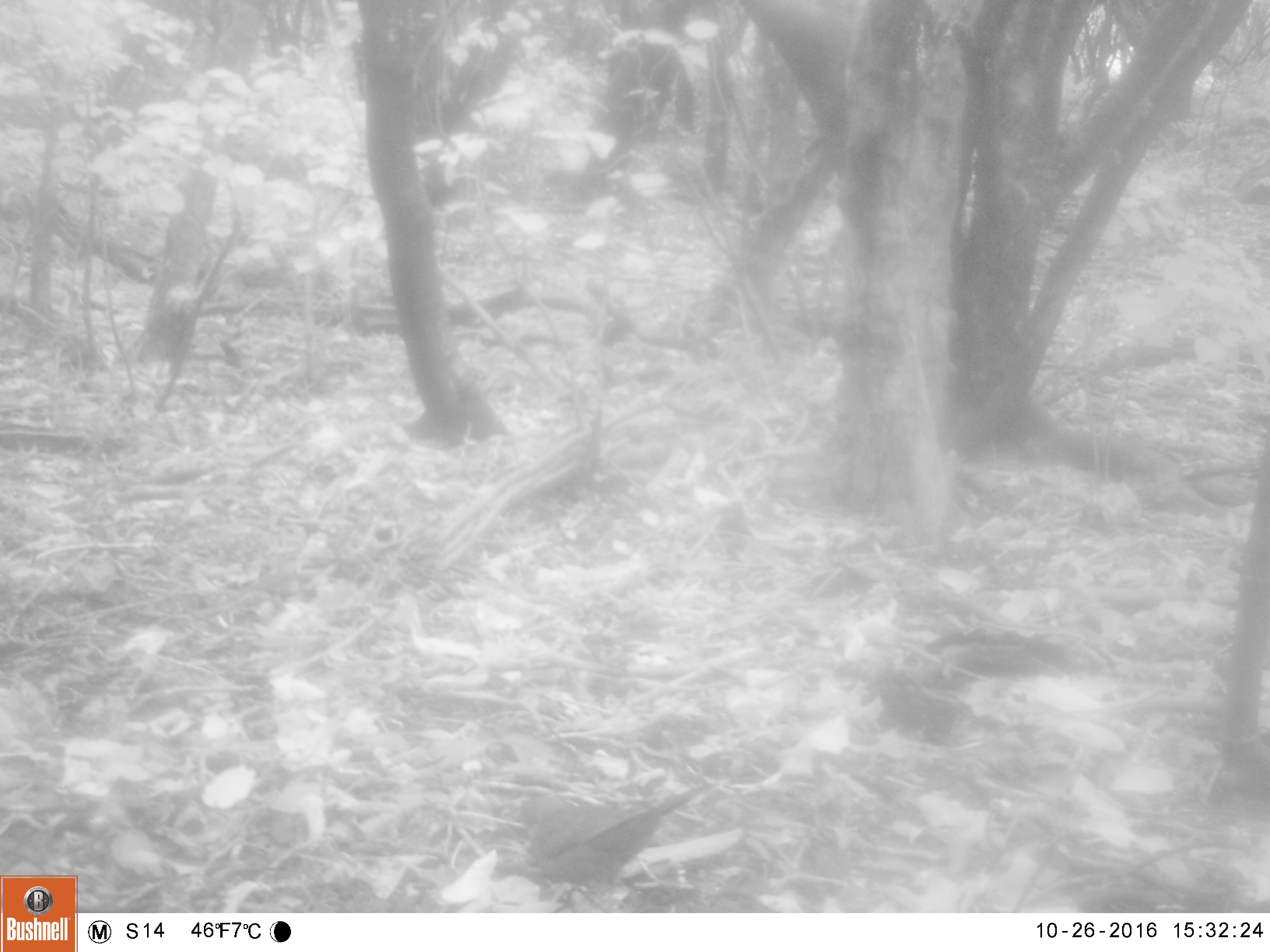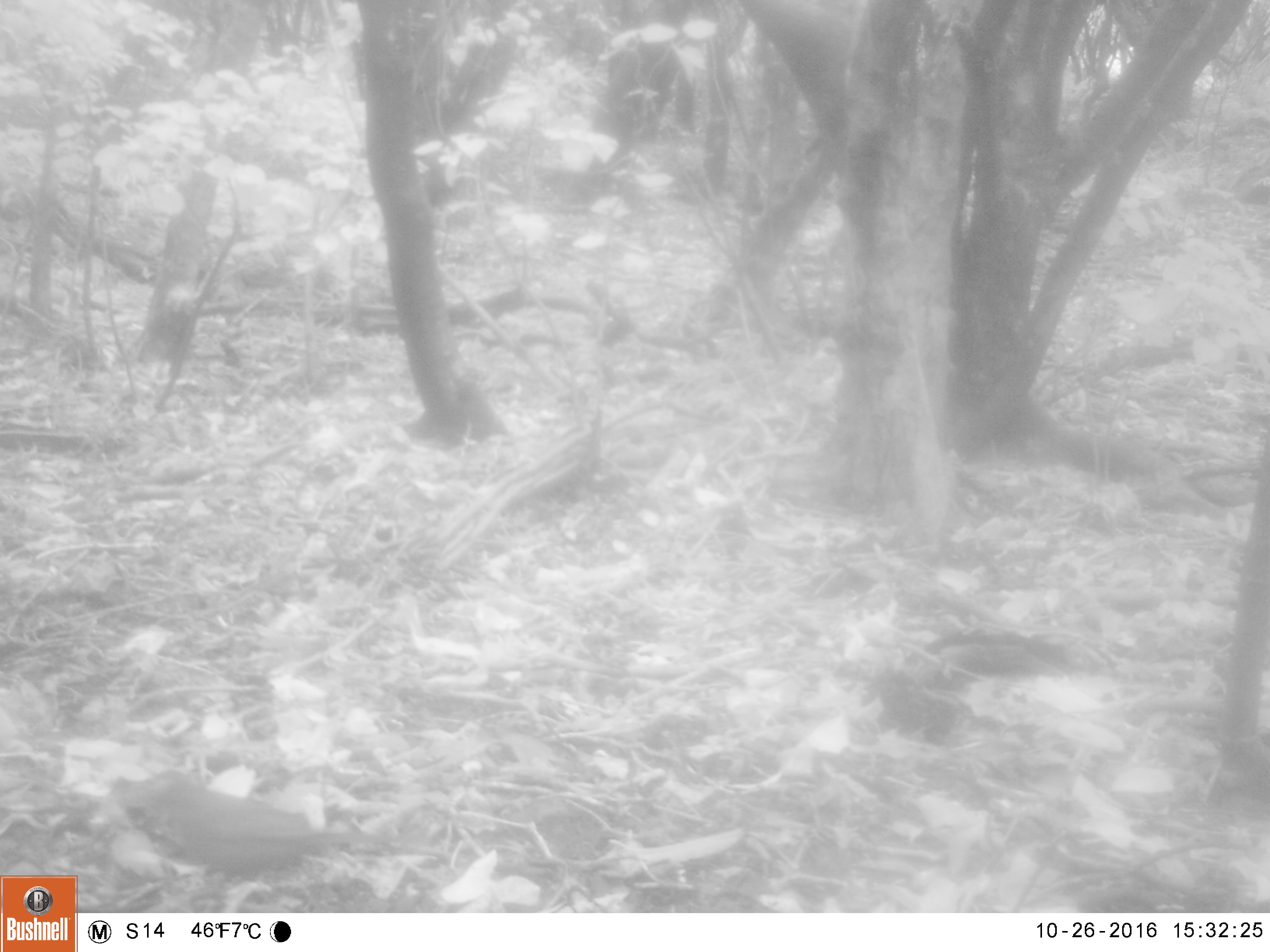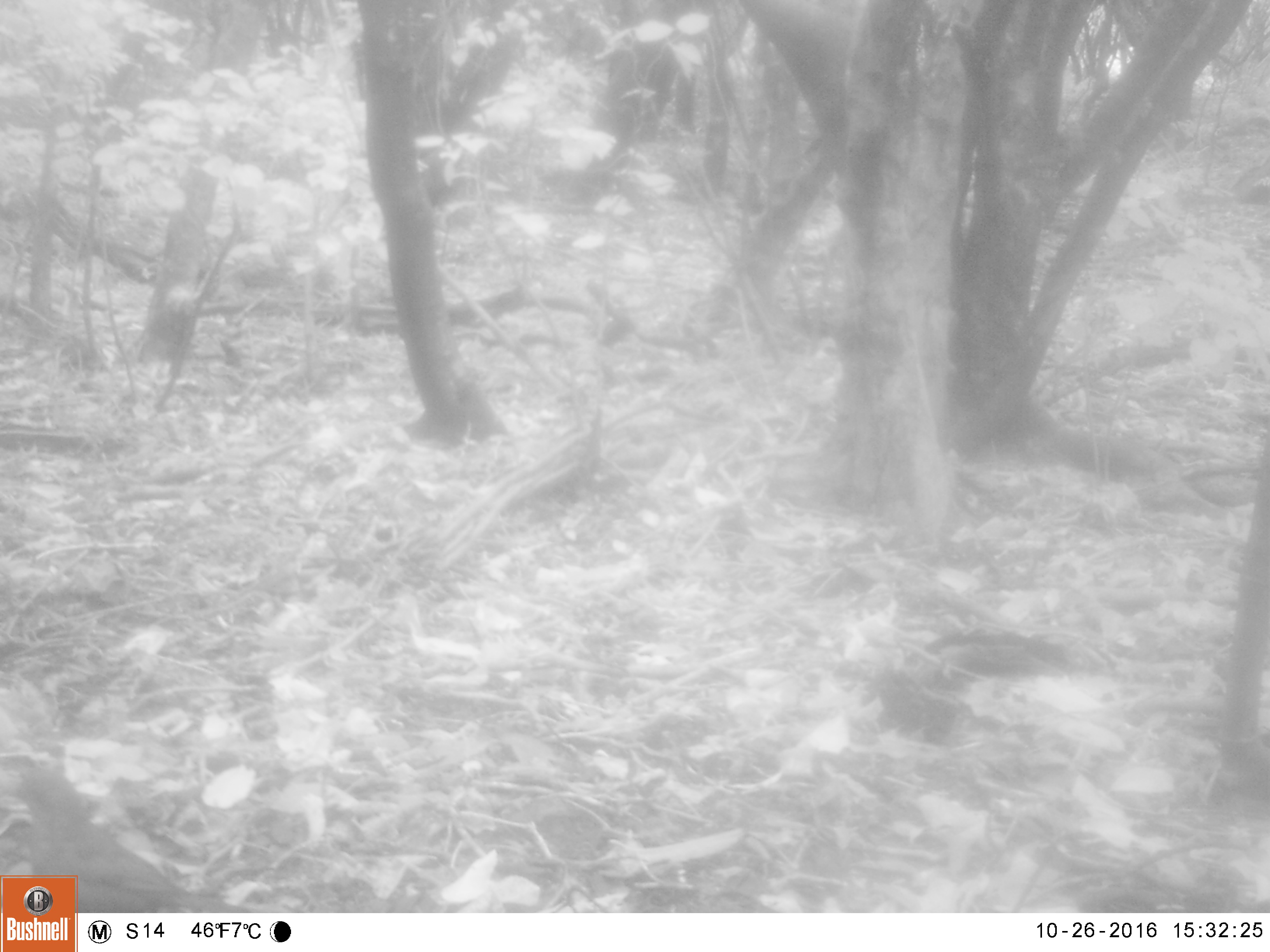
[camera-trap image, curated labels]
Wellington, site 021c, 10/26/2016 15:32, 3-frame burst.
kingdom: Animalia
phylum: Chordata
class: Aves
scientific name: Aves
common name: bird